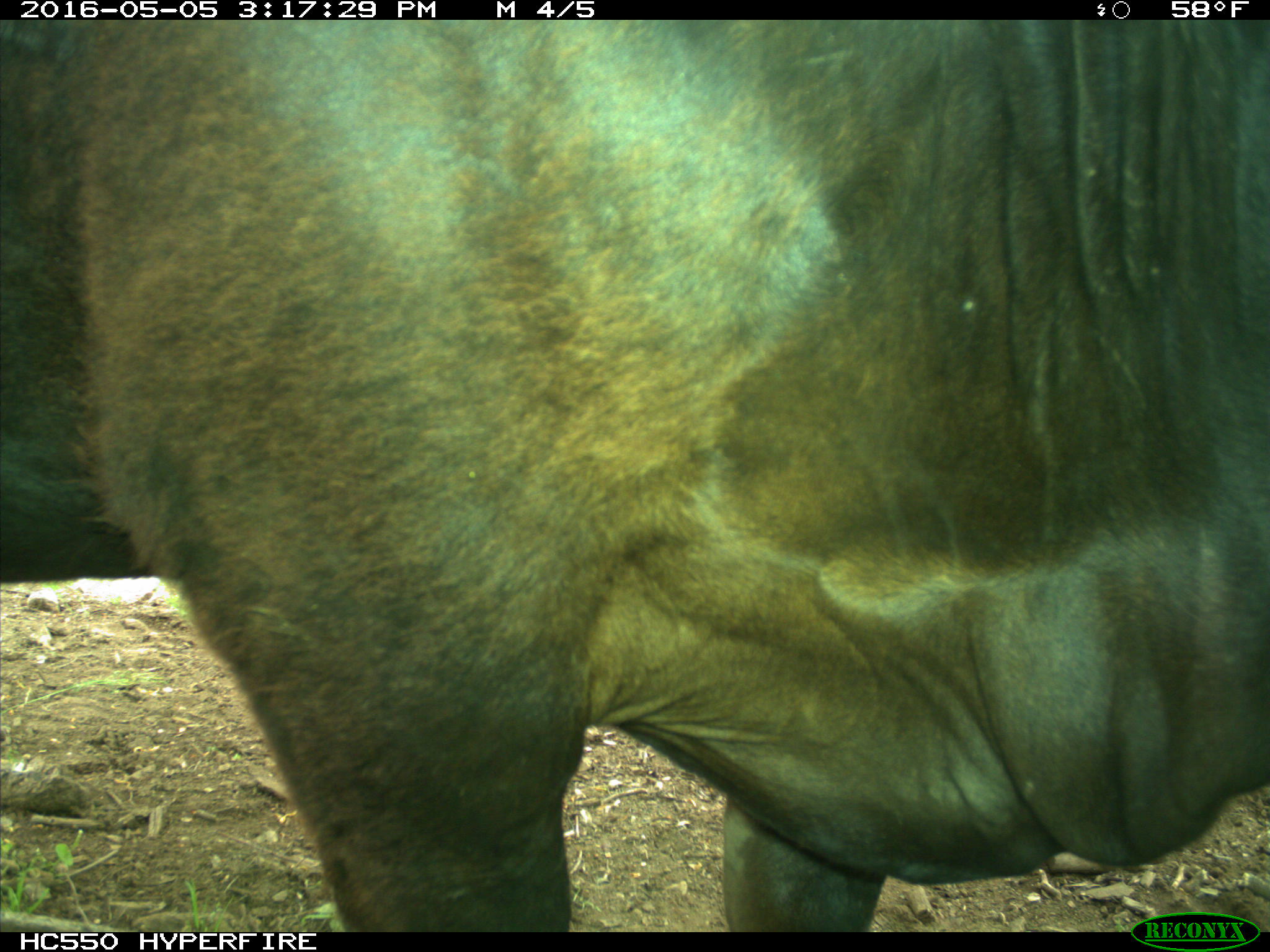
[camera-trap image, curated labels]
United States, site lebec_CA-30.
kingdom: Animalia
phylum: Chordata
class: Mammalia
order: Artiodactyla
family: Bovidae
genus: Bos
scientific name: Bos taurus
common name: domestic cow